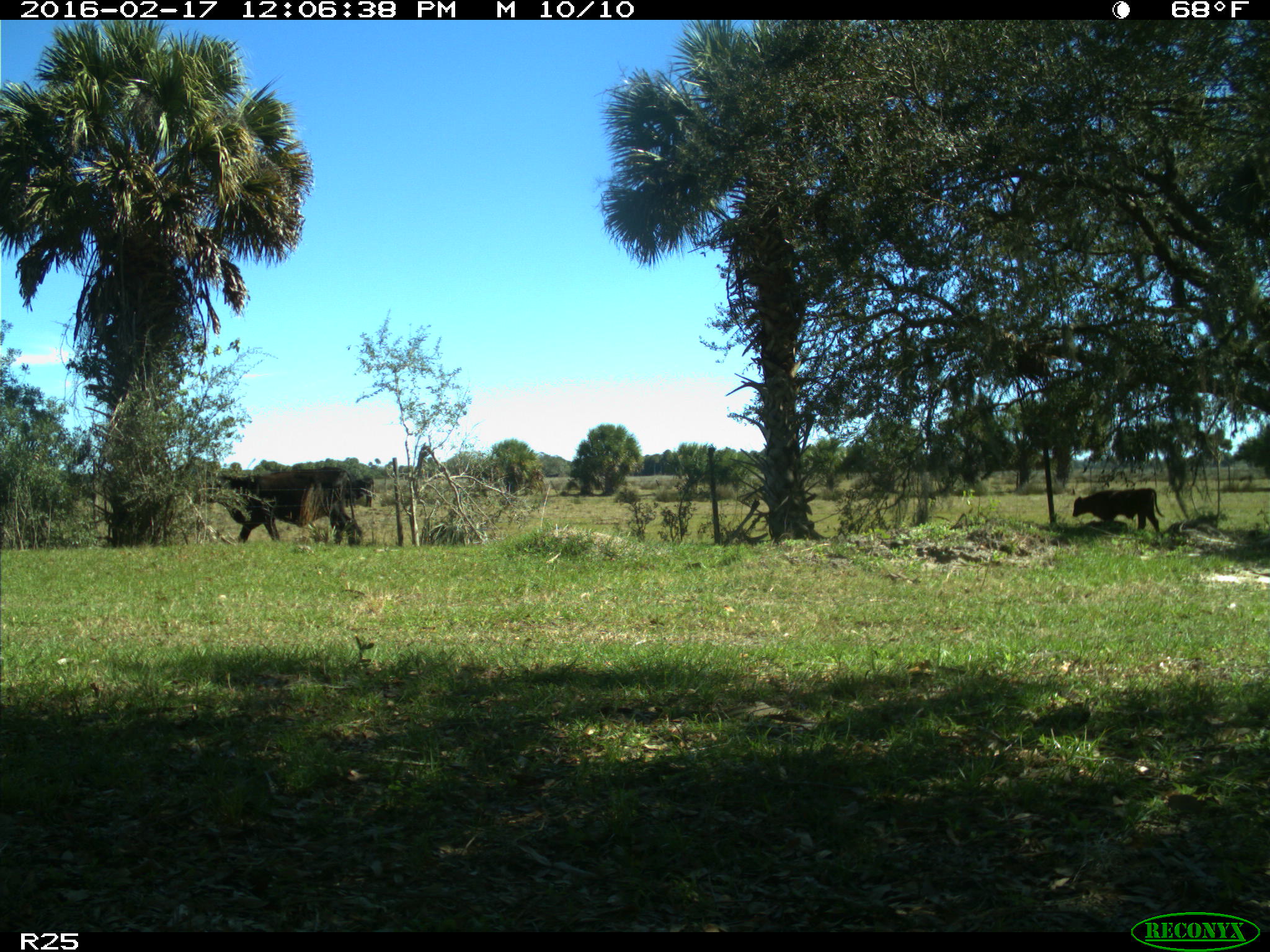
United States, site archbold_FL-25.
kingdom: Animalia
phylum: Chordata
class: Mammalia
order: Artiodactyla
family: Bovidae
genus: Bos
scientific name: Bos taurus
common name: domestic cow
Bos taurus (domestic cow).